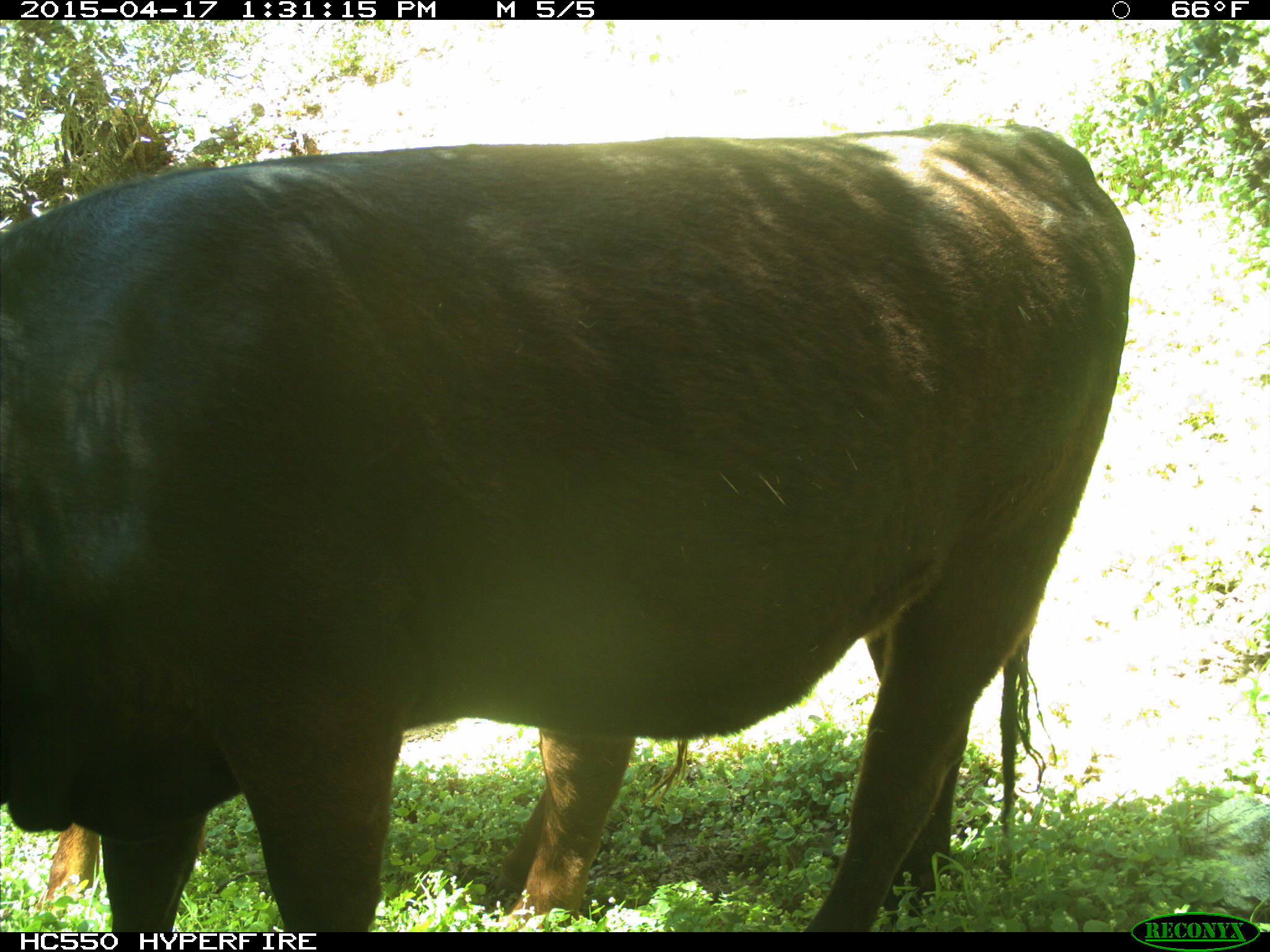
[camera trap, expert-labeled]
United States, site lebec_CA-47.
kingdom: Animalia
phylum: Chordata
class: Mammalia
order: Artiodactyla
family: Bovidae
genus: Bos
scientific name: Bos taurus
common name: domestic cow